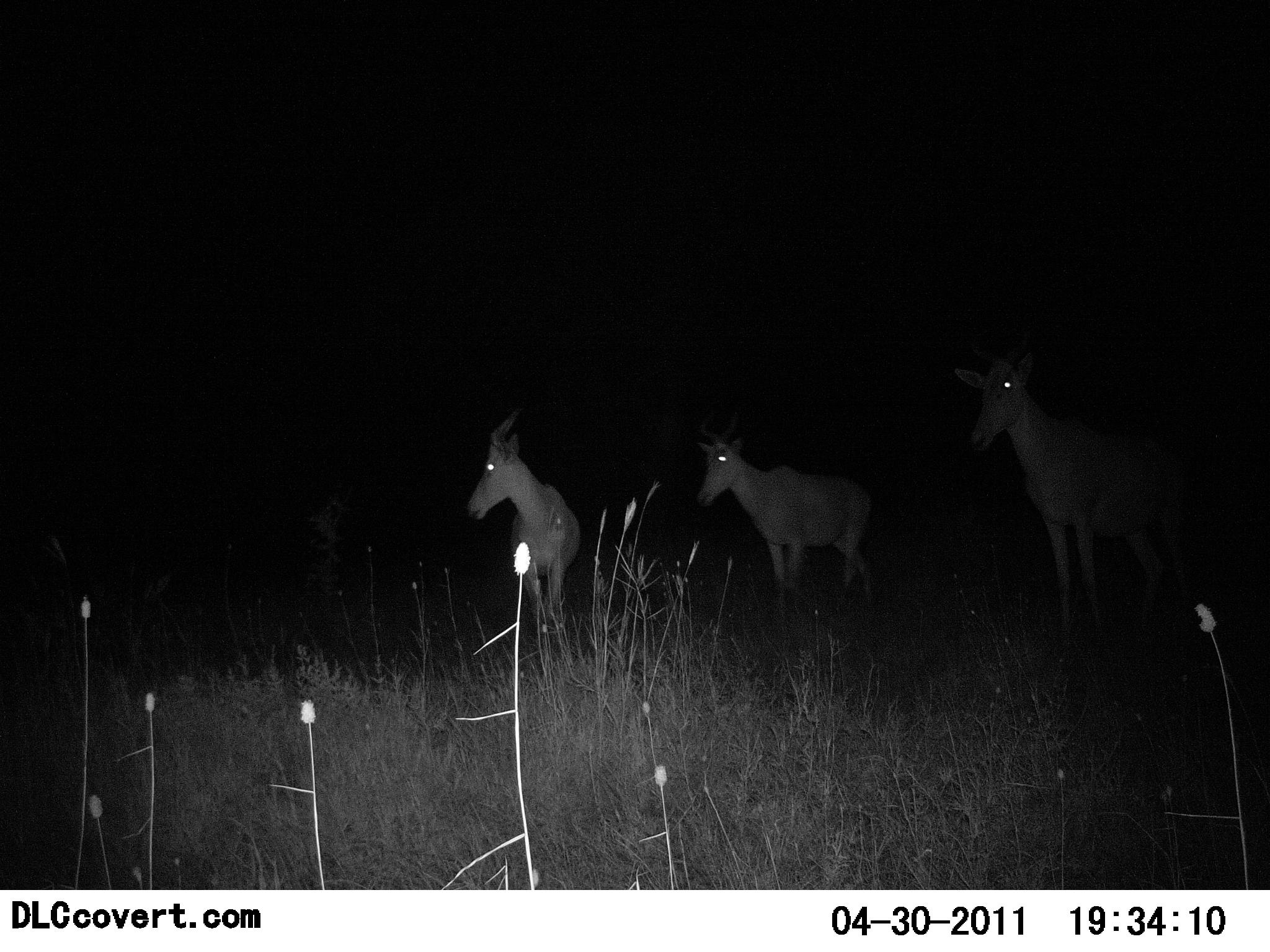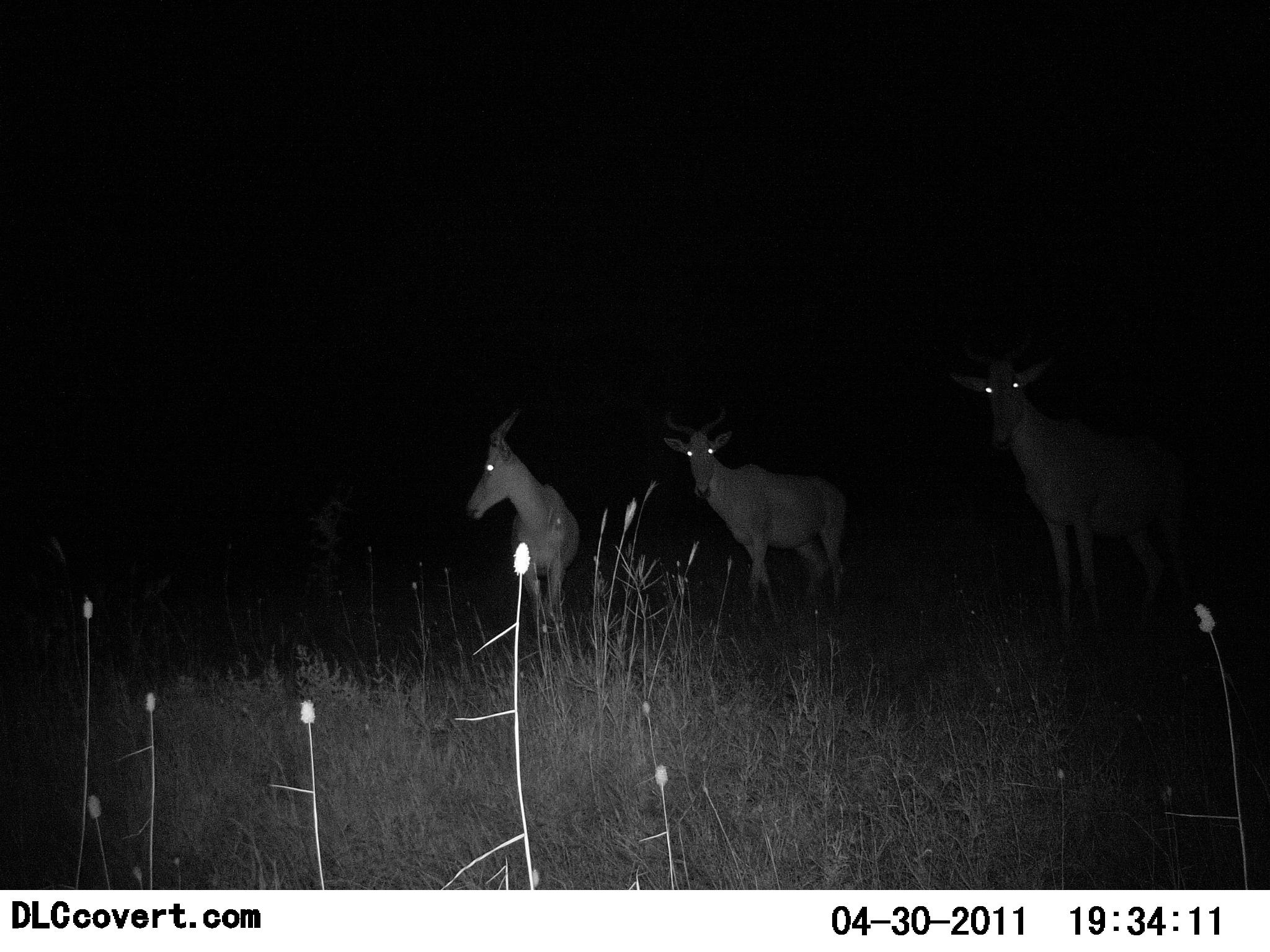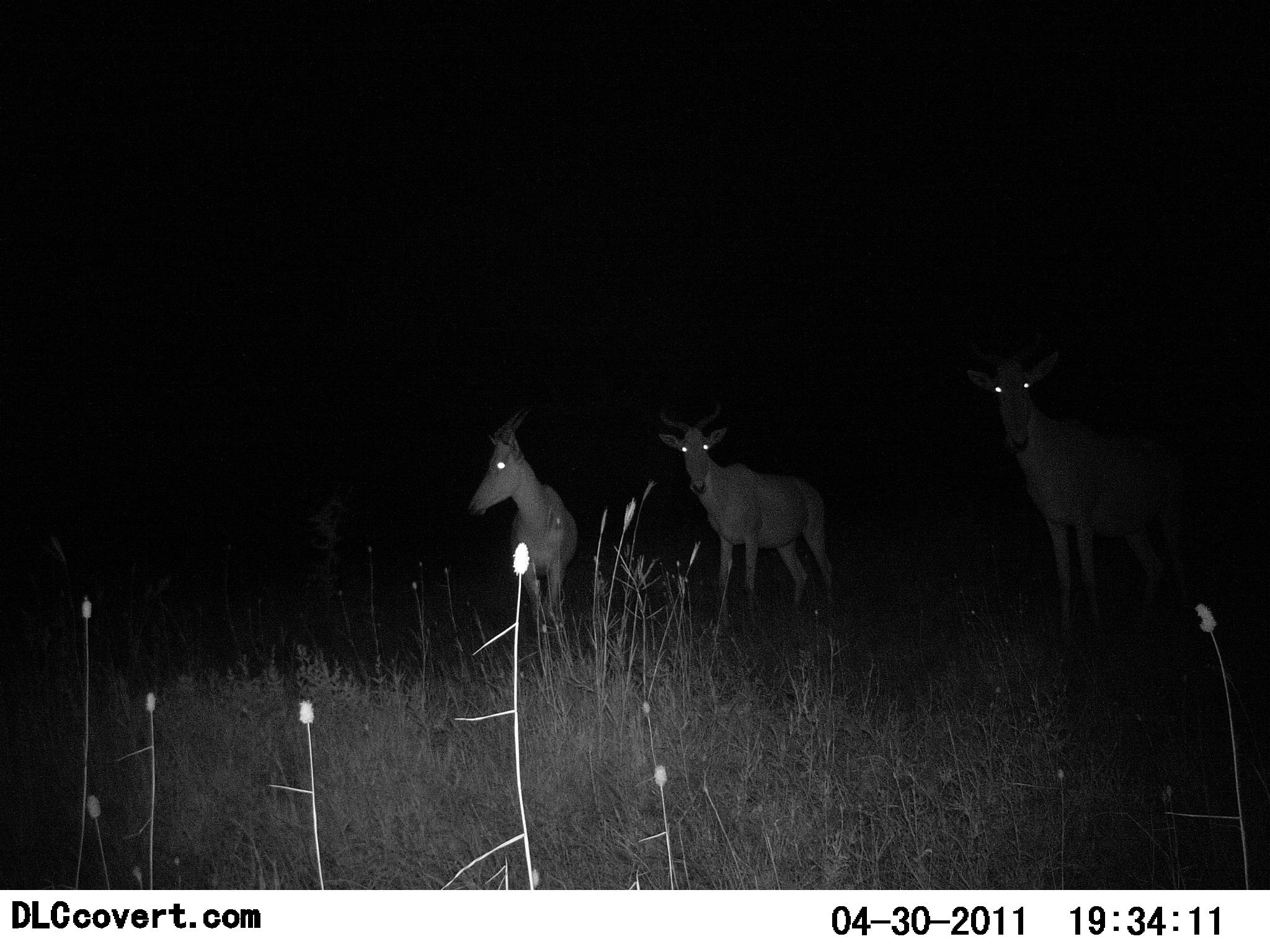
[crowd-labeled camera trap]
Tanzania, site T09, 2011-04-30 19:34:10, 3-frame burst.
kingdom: Animalia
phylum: Chordata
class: Mammalia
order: Artiodactyla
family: Bovidae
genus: Alcelaphus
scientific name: Alcelaphus buselaphus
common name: hartebeest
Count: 3.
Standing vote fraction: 100%.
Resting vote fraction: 0%.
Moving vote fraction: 30%.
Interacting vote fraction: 0%.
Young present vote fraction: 0%.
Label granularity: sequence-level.